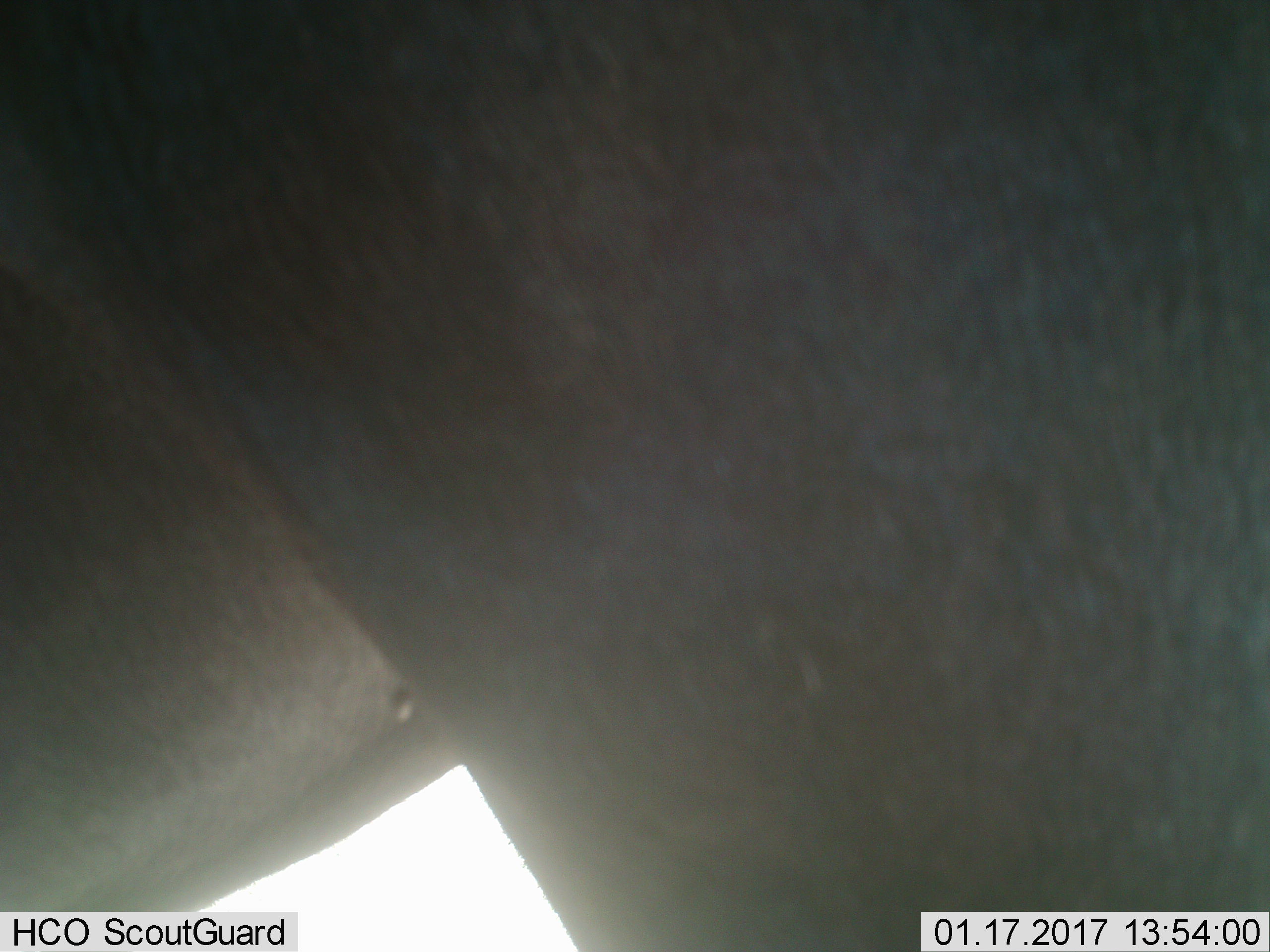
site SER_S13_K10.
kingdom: Animalia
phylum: Chordata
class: Mammalia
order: Artiodactyla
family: Bovidae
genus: Connochaetes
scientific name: Connochaetes taurinus taurinus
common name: blue wildebeest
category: wildebeestblue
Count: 1.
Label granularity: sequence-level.